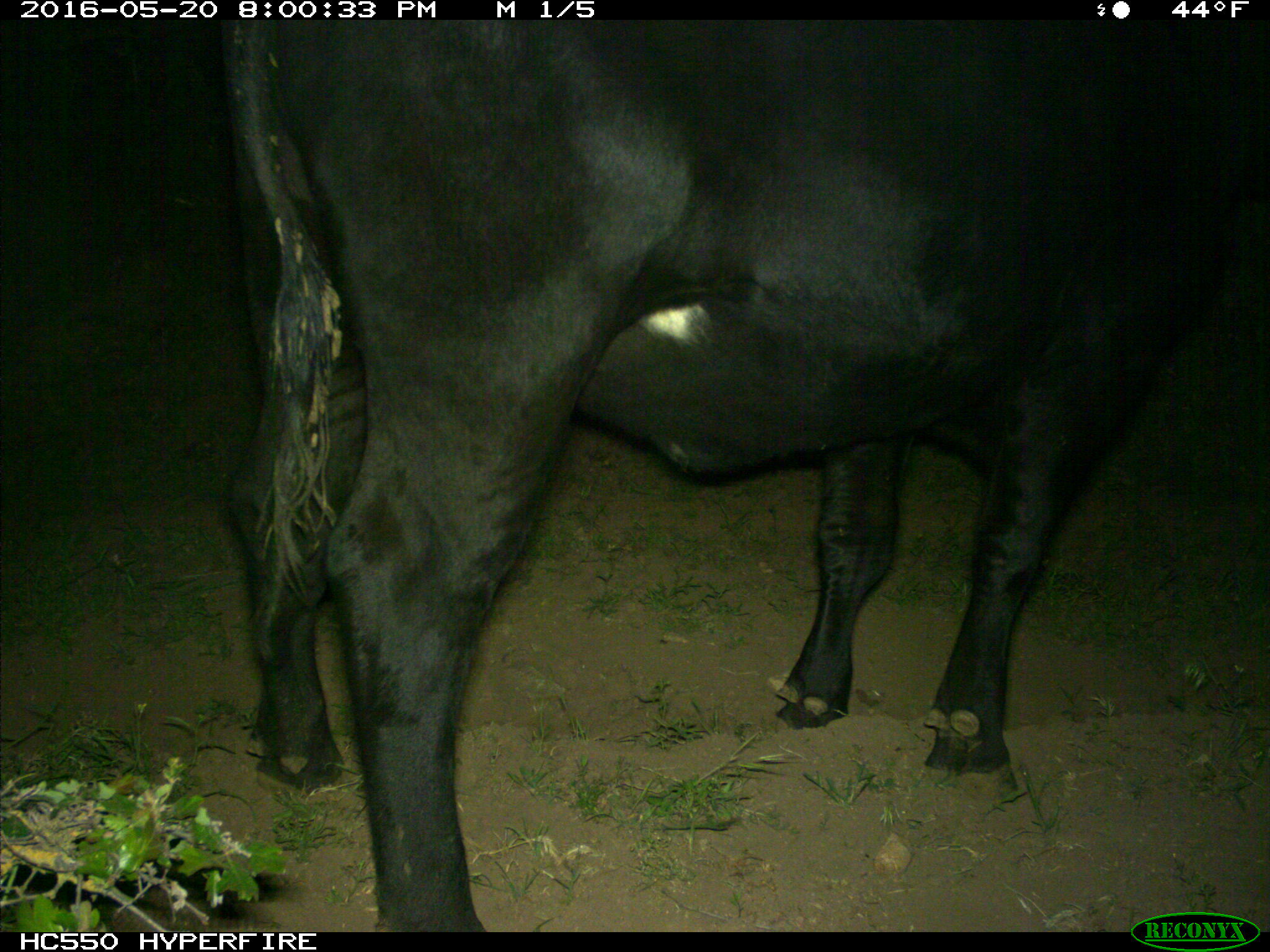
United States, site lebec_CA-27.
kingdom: Animalia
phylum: Chordata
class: Mammalia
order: Artiodactyla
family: Bovidae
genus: Bos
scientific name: Bos taurus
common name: domestic cow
Bos taurus (domestic cow).